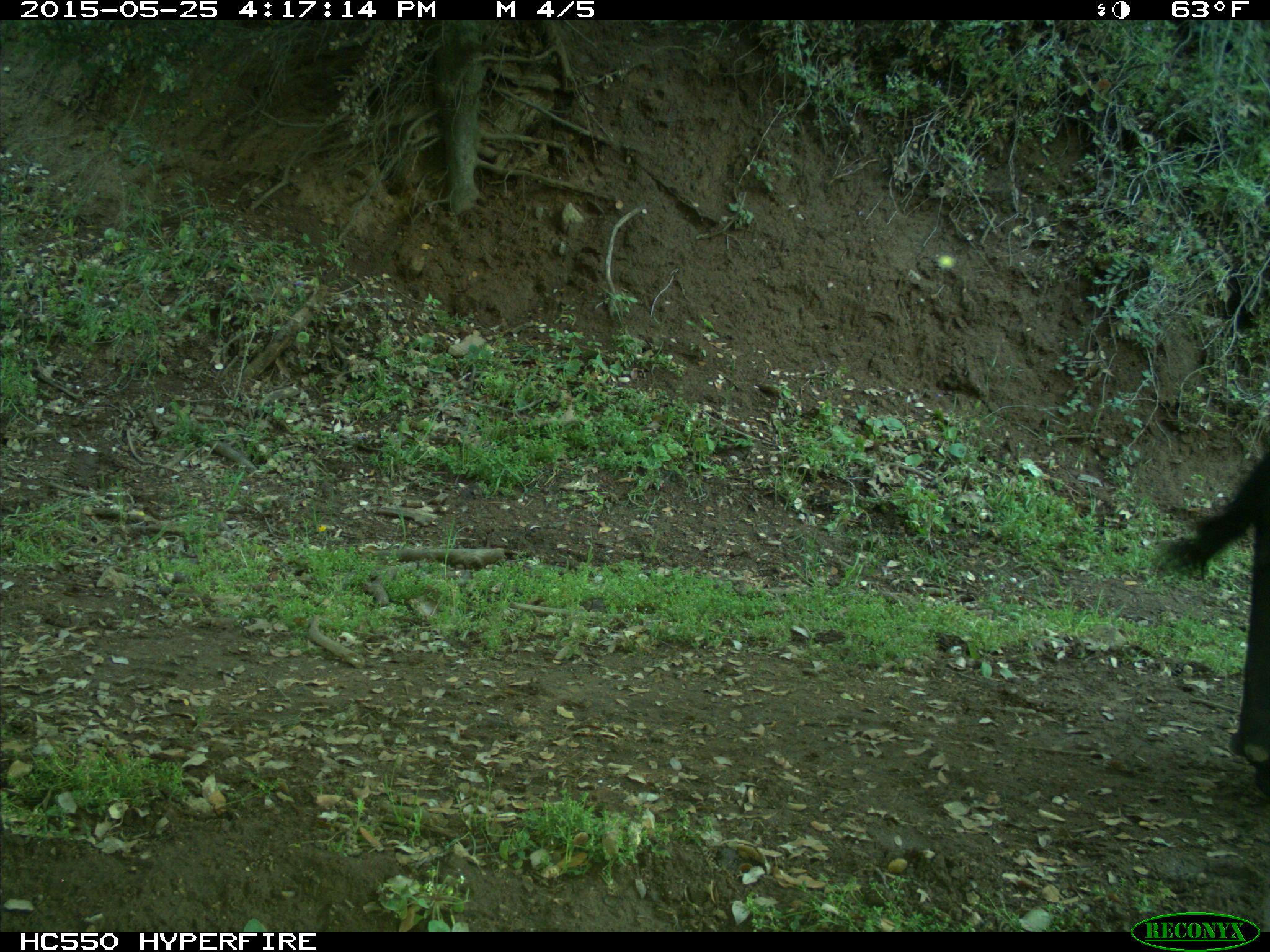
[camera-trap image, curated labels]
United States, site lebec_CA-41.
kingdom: Animalia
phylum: Chordata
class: Mammalia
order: Artiodactyla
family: Bovidae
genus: Bos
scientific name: Bos taurus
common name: domestic cow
Bos taurus (domestic cow).